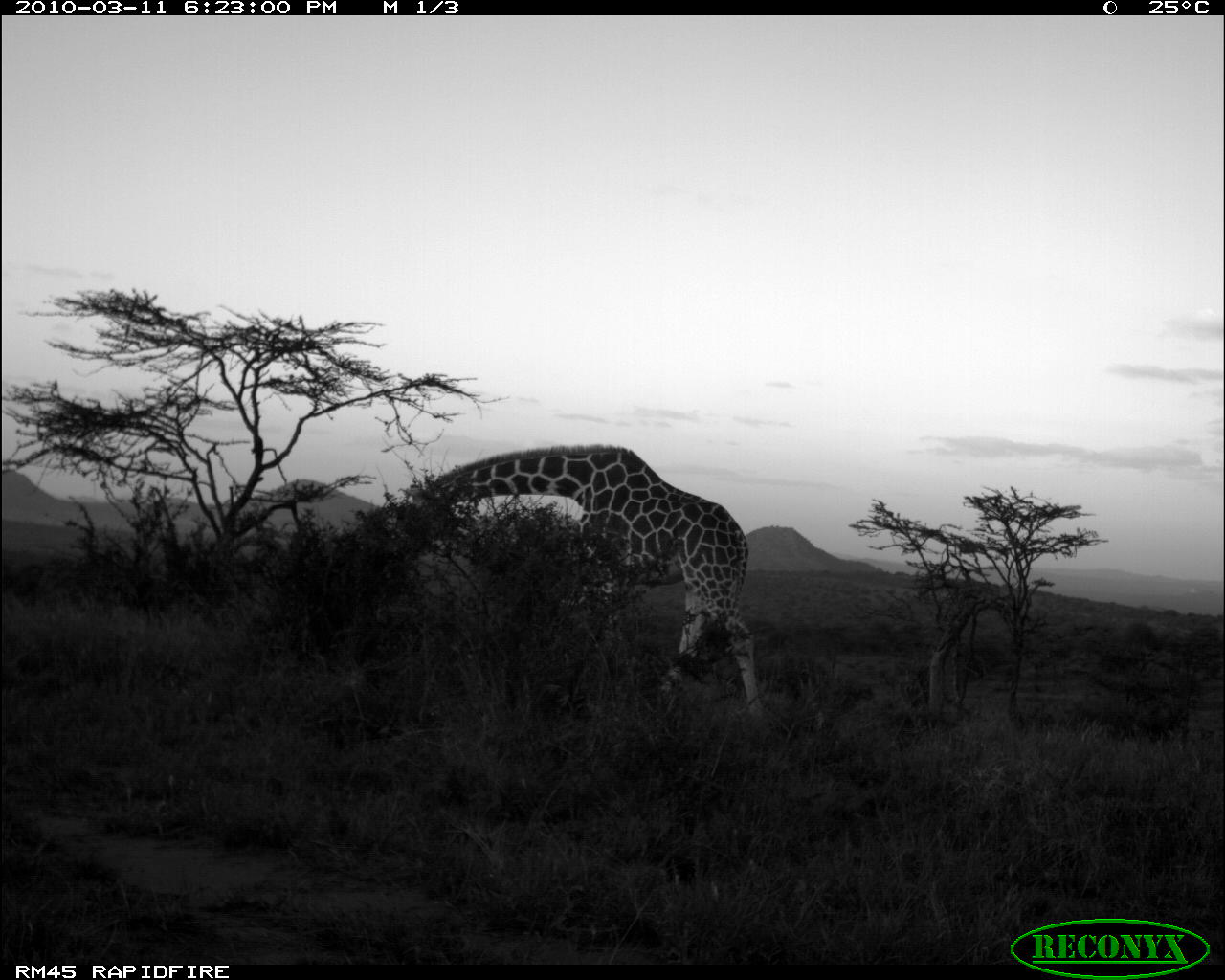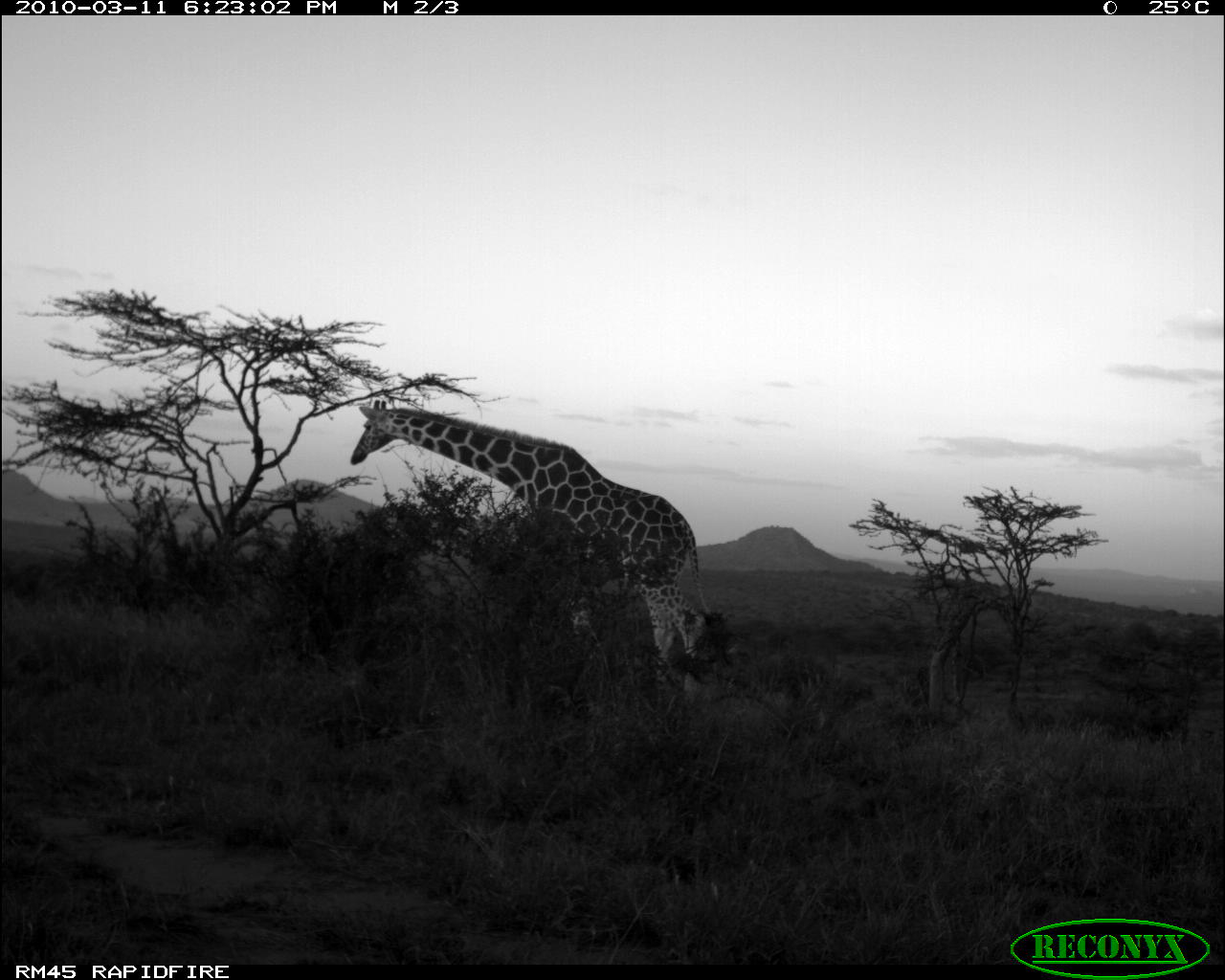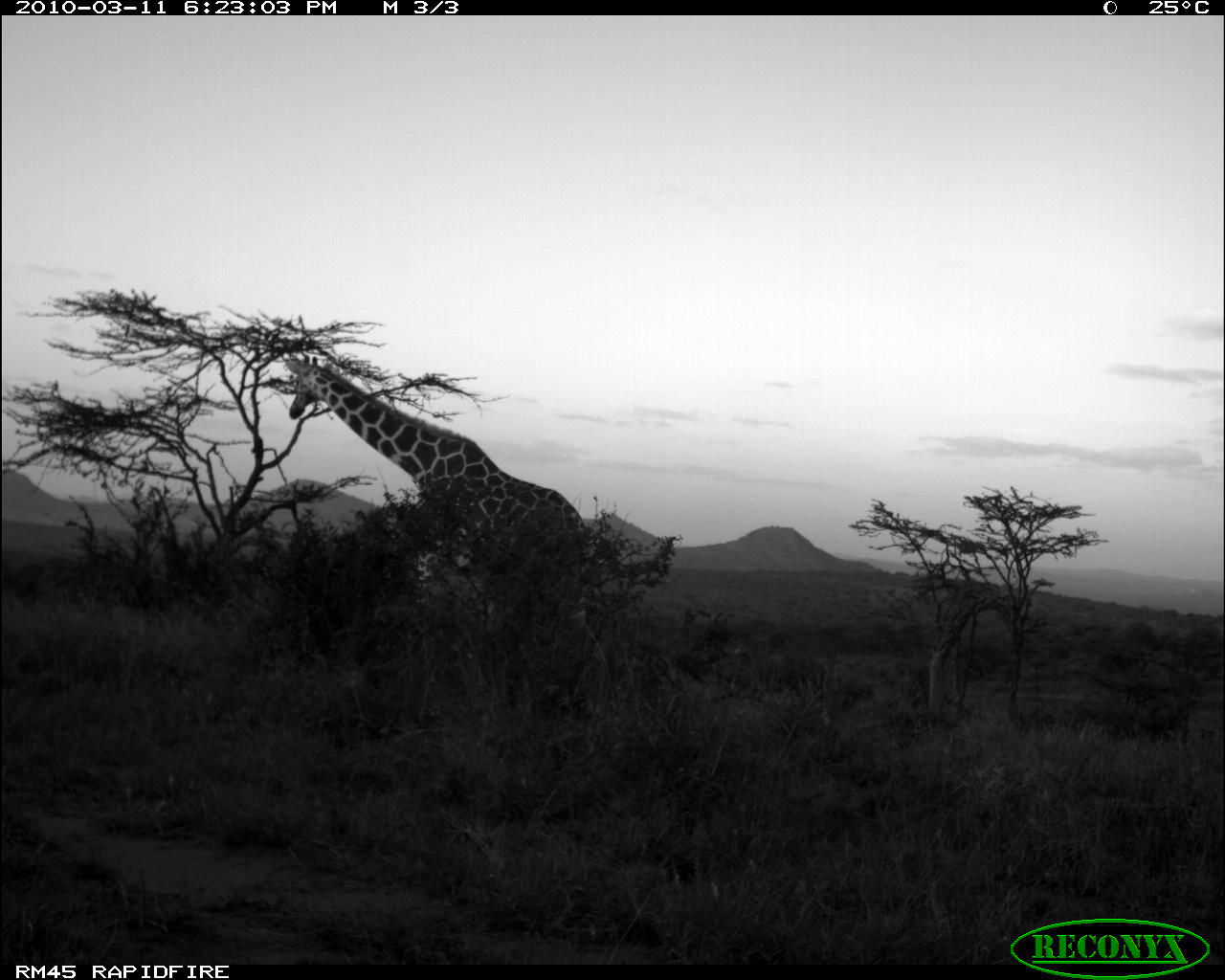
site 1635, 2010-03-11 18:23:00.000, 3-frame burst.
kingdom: Animalia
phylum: Chordata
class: Mammalia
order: Artiodactyla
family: Giraffidae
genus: Giraffa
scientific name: Giraffa camelopardalis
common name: giraffe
Giraffa camelopardalis (giraffe), count 1.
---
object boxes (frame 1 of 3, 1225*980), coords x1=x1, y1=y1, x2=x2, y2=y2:
giraffa camelopardalis: x1=390, y1=446, x2=764, y2=724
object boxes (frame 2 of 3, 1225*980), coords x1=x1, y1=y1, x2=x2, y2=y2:
giraffa camelopardalis: x1=347, y1=398, x2=735, y2=715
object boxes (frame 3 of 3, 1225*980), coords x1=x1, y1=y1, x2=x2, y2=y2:
giraffa camelopardalis: x1=284, y1=352, x2=611, y2=729